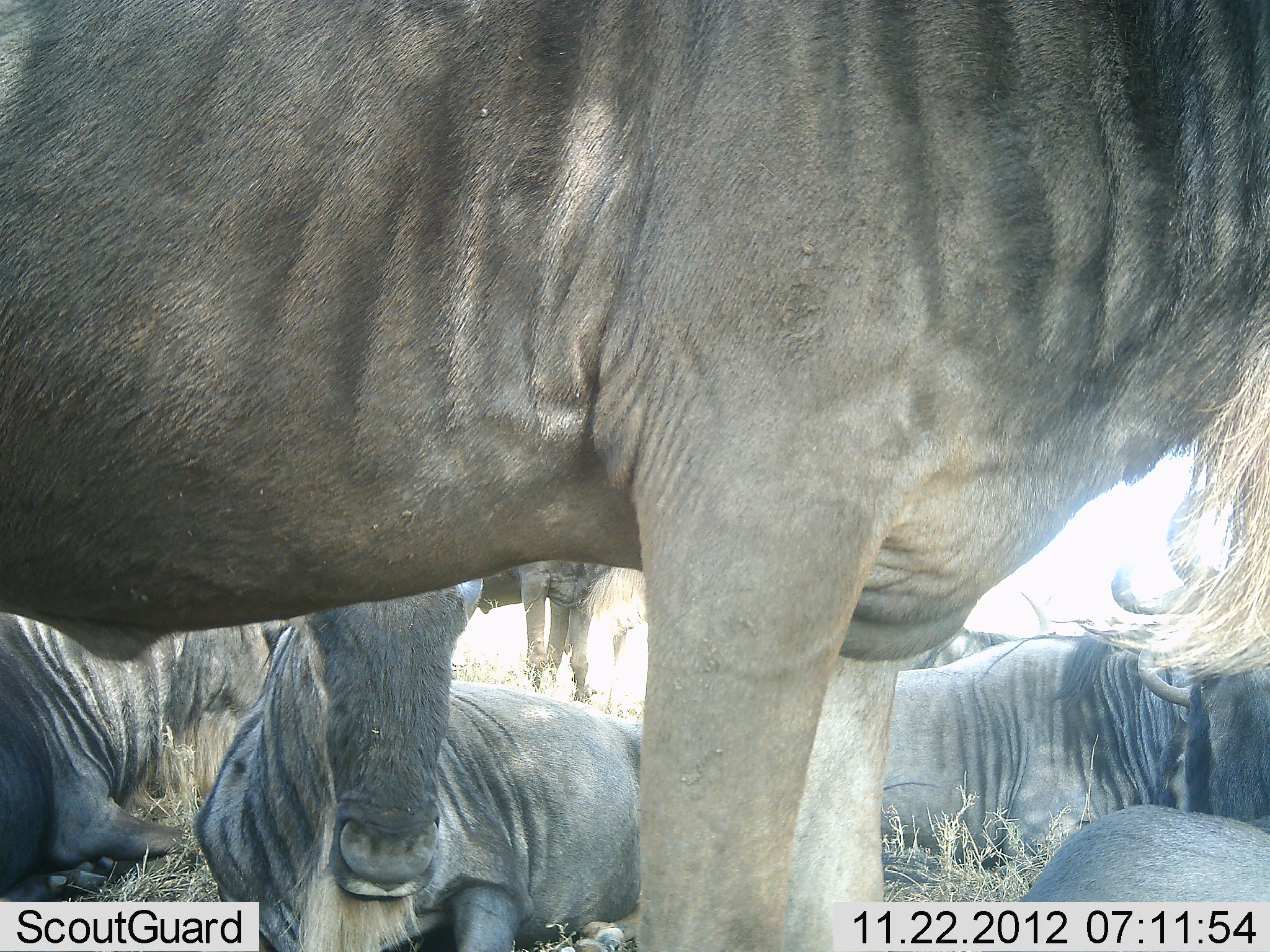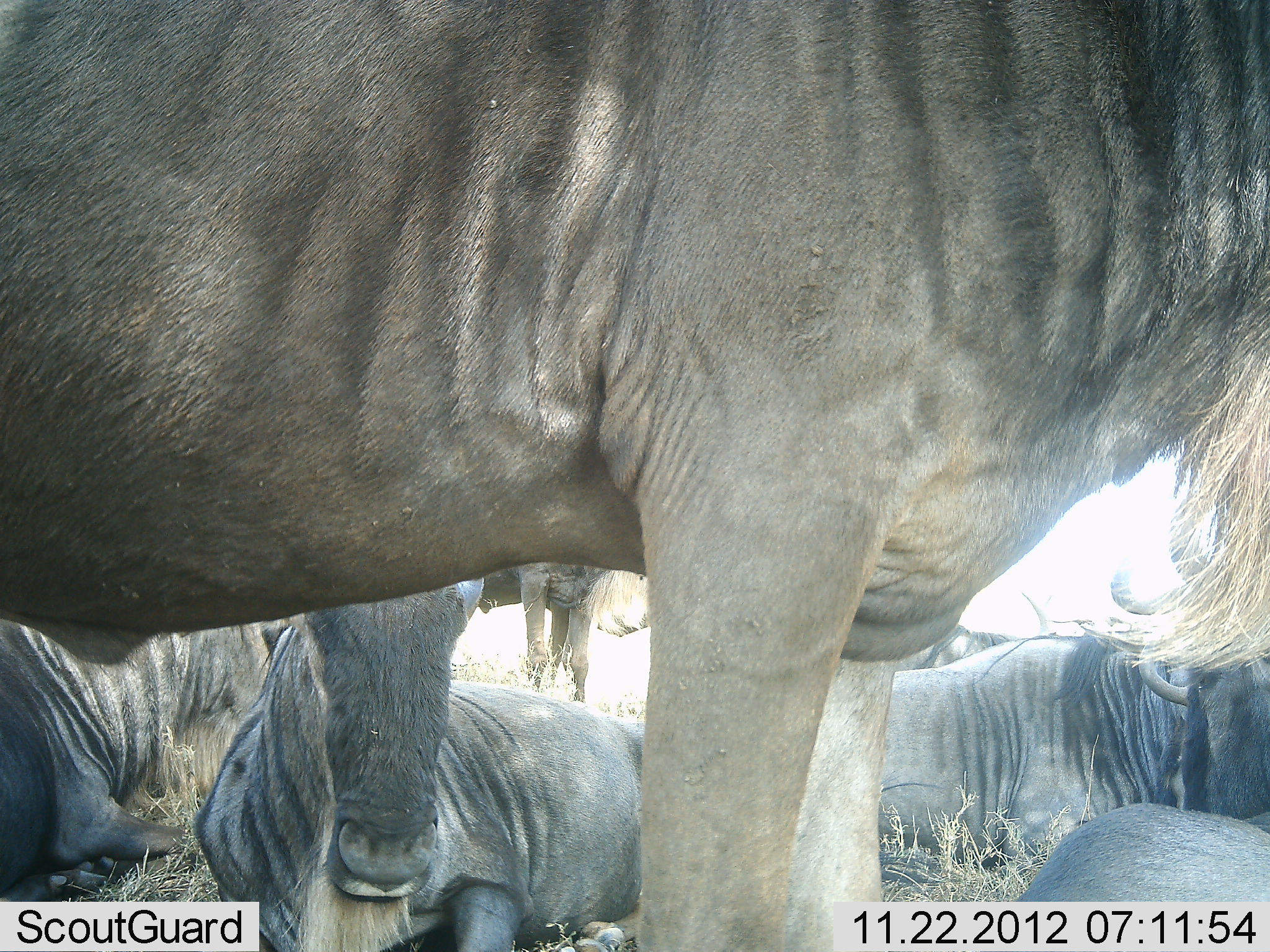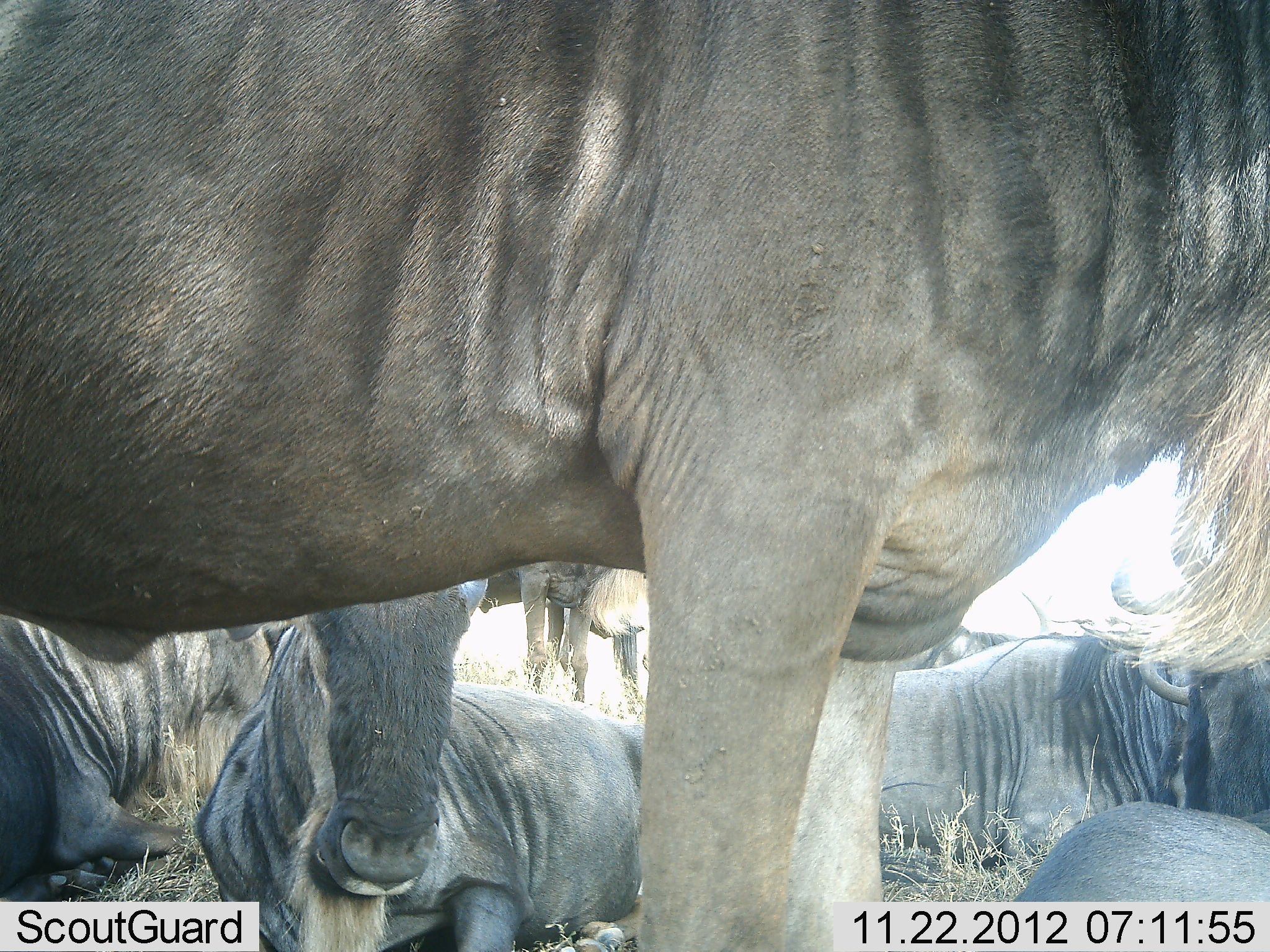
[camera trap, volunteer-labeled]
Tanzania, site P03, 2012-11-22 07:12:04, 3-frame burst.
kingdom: Animalia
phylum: Chordata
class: Mammalia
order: Artiodactyla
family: Bovidae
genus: Connochaetes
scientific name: Connochaetes taurinus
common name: blue wildebeest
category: wildebeest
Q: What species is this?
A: Wildebeest (blue wildebeest) (Connochaetes taurinus).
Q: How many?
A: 8.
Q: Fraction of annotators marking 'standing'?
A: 70%.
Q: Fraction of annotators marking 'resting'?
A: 90%.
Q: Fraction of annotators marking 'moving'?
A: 0%.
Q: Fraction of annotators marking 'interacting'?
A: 10%.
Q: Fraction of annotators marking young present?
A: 0%.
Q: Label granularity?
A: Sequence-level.